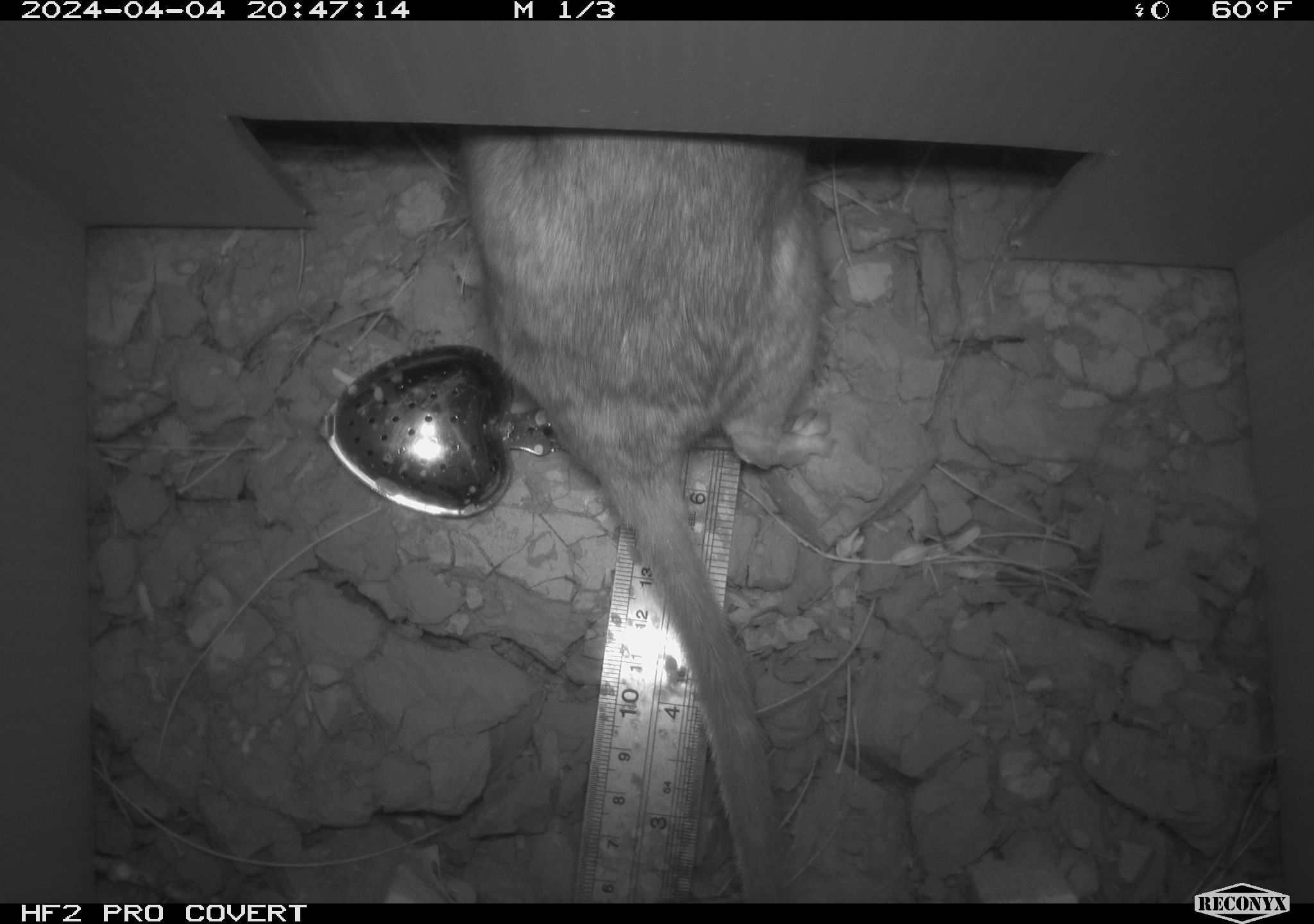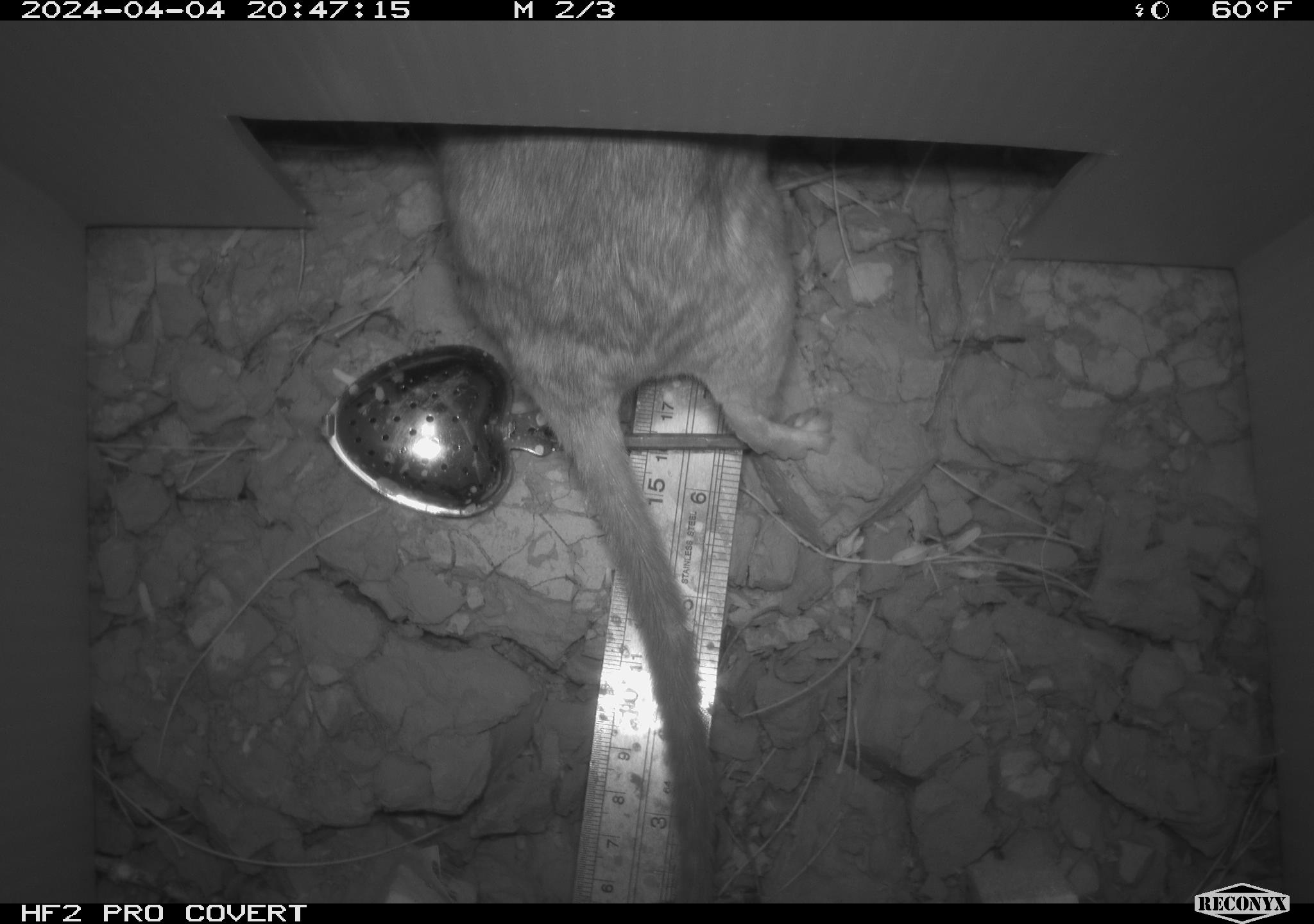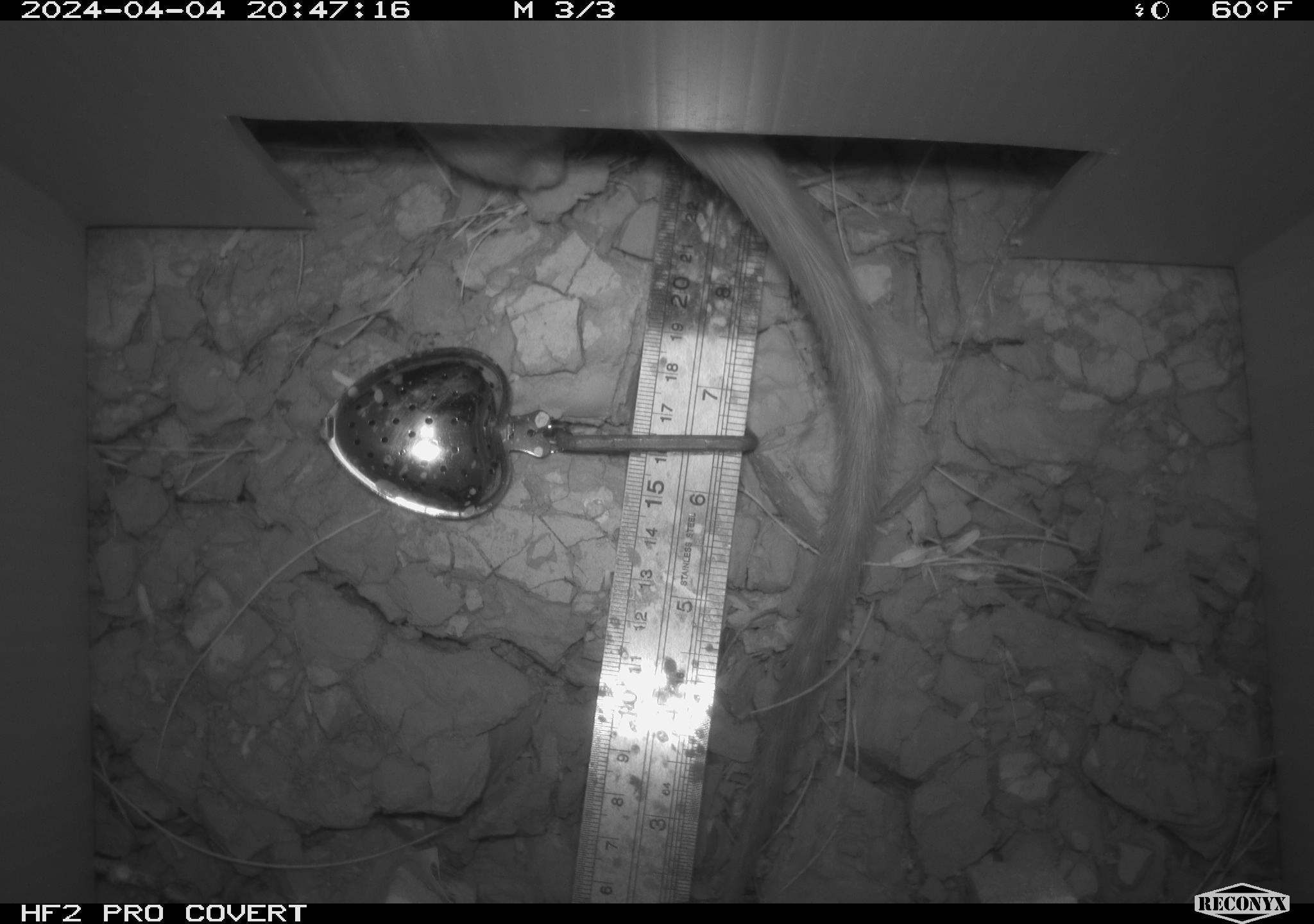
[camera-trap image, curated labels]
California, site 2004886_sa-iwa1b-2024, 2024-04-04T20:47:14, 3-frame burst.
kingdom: Animalia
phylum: Chordata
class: Mammalia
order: Rodentia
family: Cricetidae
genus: Neotoma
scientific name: Neotoma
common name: pack rat or woodrat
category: neotoma species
Neotoma species (pack rat or woodrat) (Neotoma).